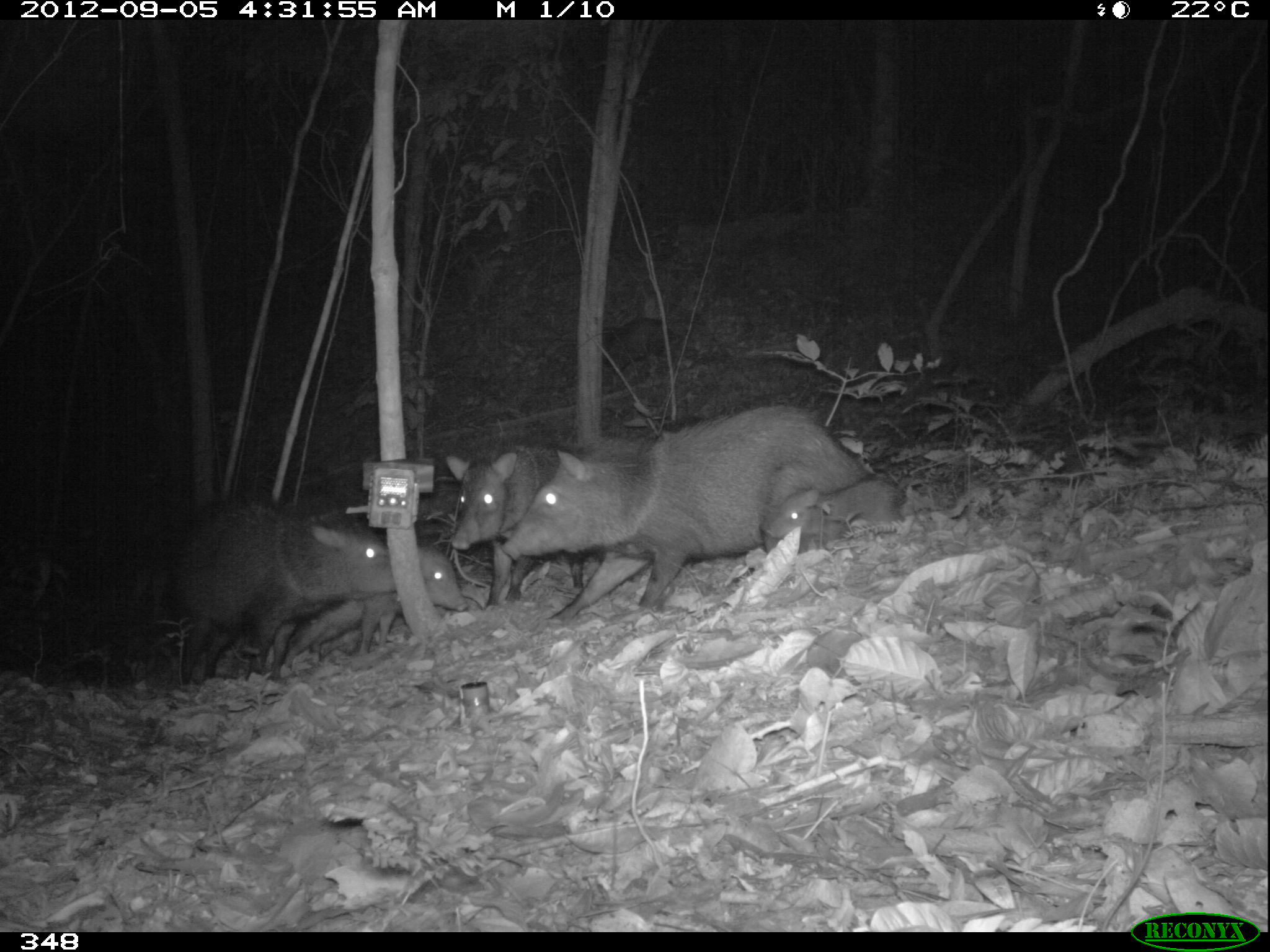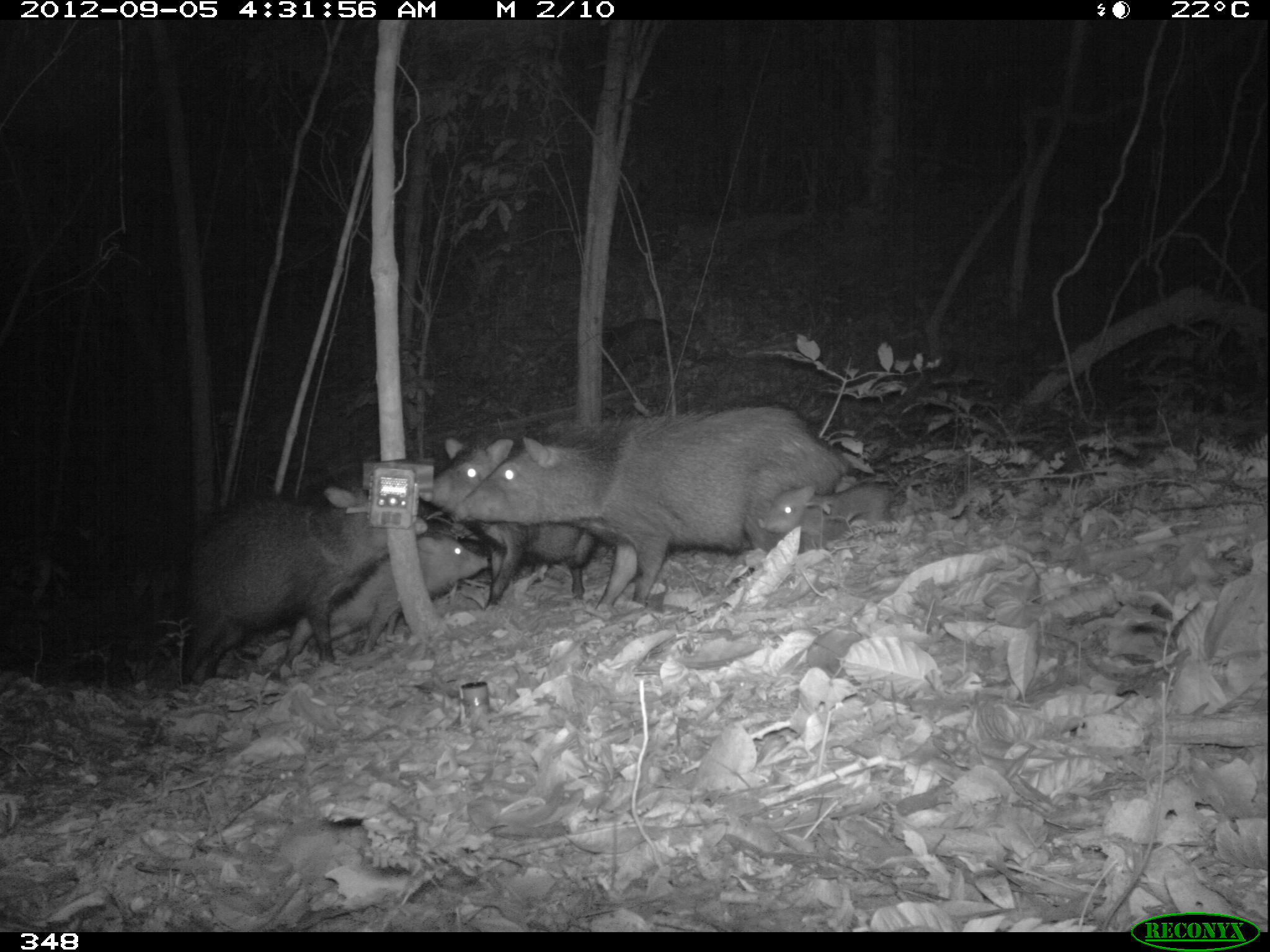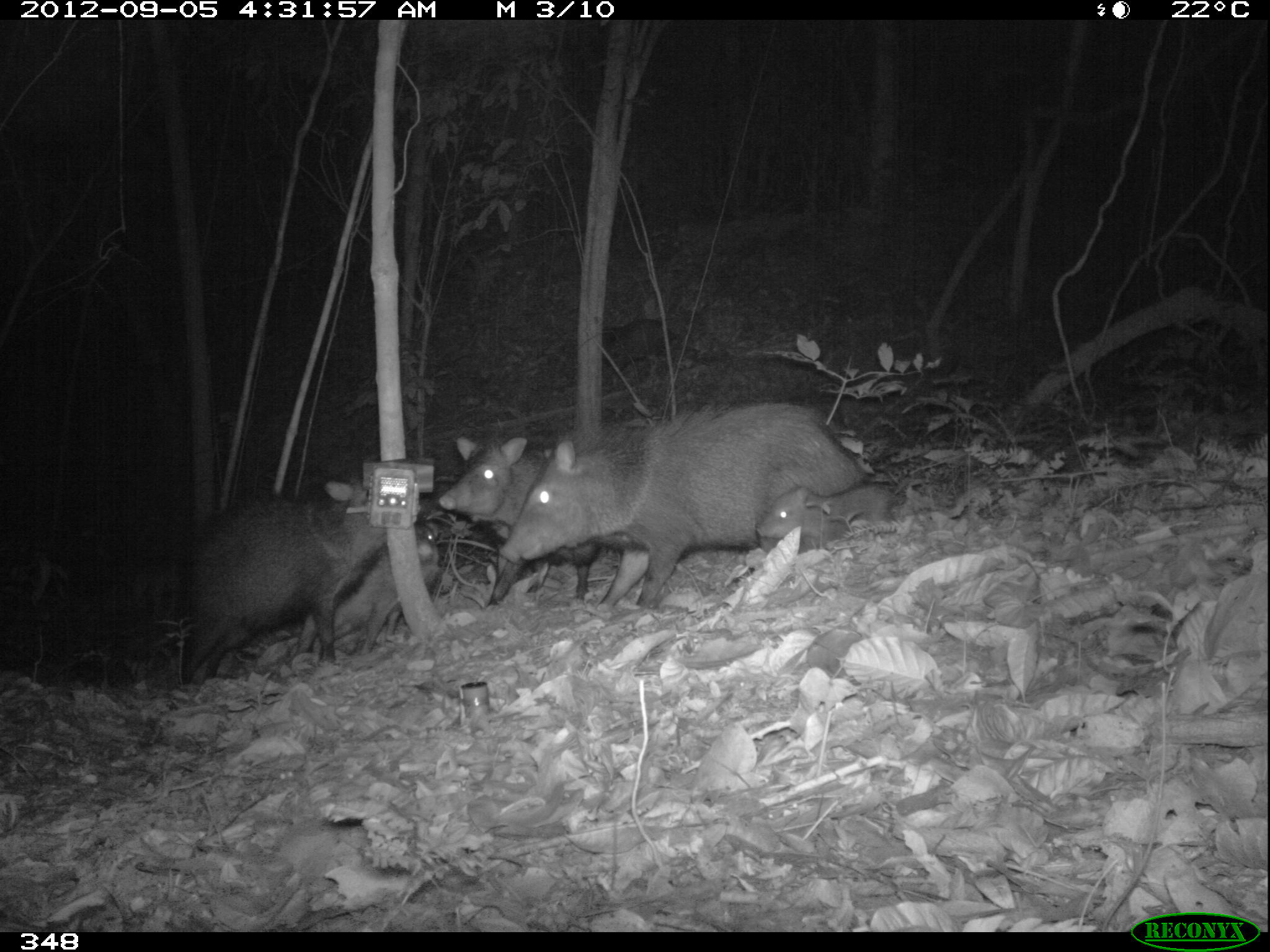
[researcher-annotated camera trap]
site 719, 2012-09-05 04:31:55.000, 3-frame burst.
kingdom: Animalia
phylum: Chordata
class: Mammalia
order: Artiodactyla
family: Tayassuidae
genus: Pecari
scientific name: Pecari tajacu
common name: collared peccary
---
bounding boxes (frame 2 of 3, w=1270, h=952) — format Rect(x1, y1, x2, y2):
pecari tajacu: Rect(449, 404, 853, 611); Rect(180, 486, 425, 687); Rect(417, 436, 599, 603); Rect(279, 531, 489, 671); Rect(759, 483, 891, 552); Rect(601, 317, 673, 378)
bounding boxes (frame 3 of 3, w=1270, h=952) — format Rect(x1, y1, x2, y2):
pecari tajacu: Rect(496, 403, 869, 614); Rect(177, 480, 386, 684); Rect(434, 422, 647, 607); Rect(295, 523, 439, 656); Rect(754, 485, 899, 551); Rect(601, 317, 678, 375)